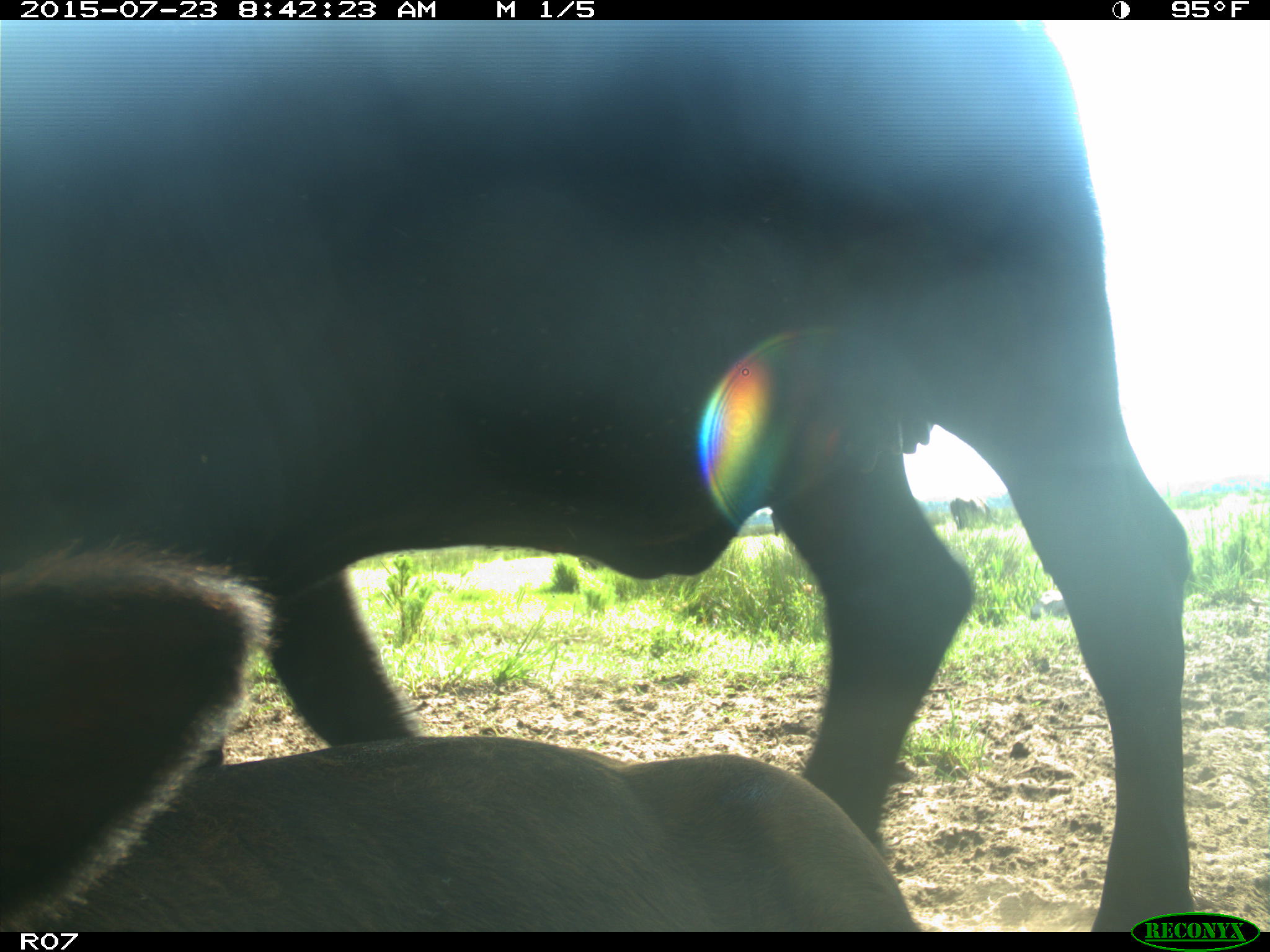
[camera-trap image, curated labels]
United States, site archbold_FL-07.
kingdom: Animalia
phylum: Chordata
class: Mammalia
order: Artiodactyla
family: Bovidae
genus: Bos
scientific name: Bos taurus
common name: domestic cow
Bos taurus (domestic cow).